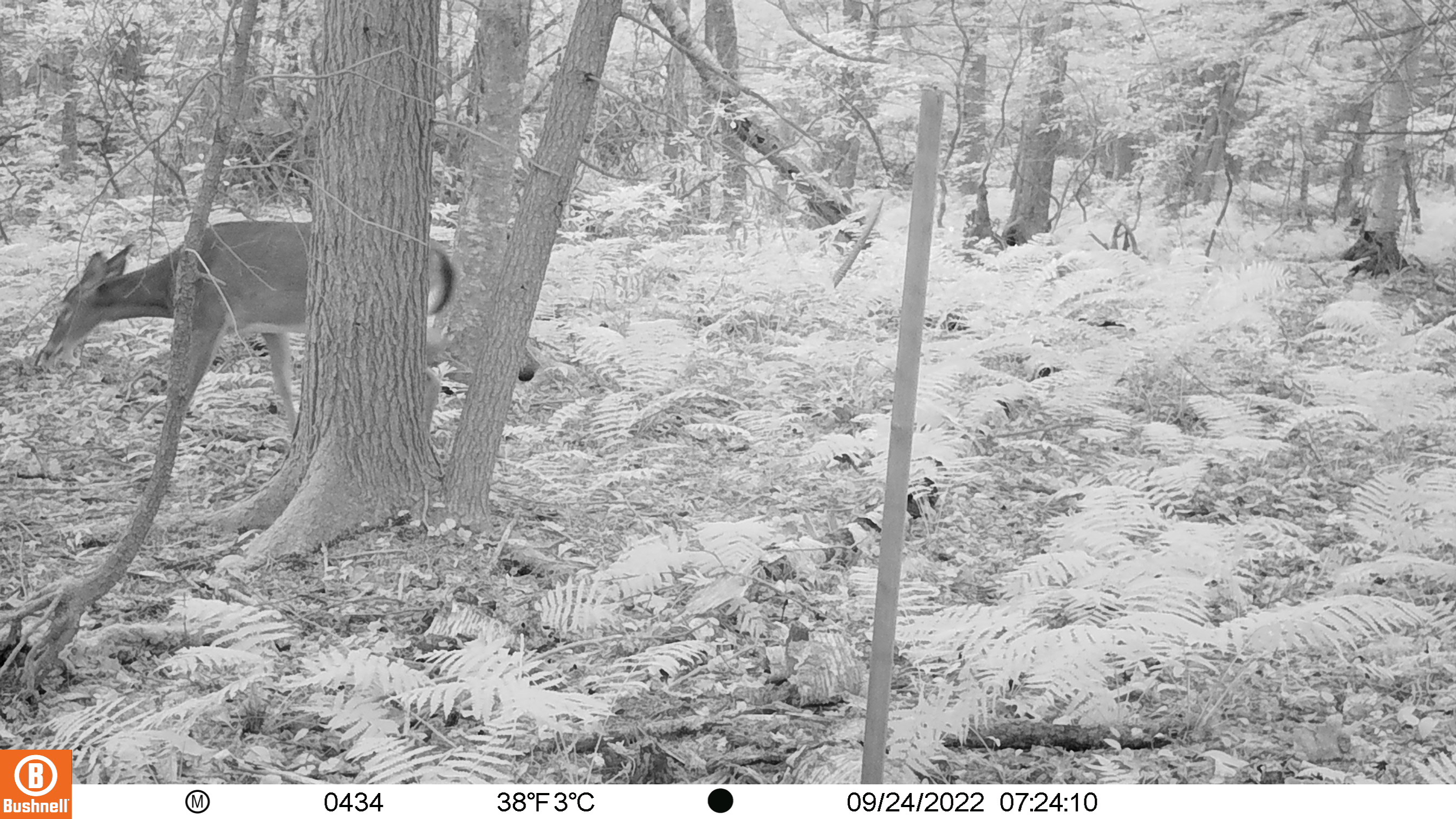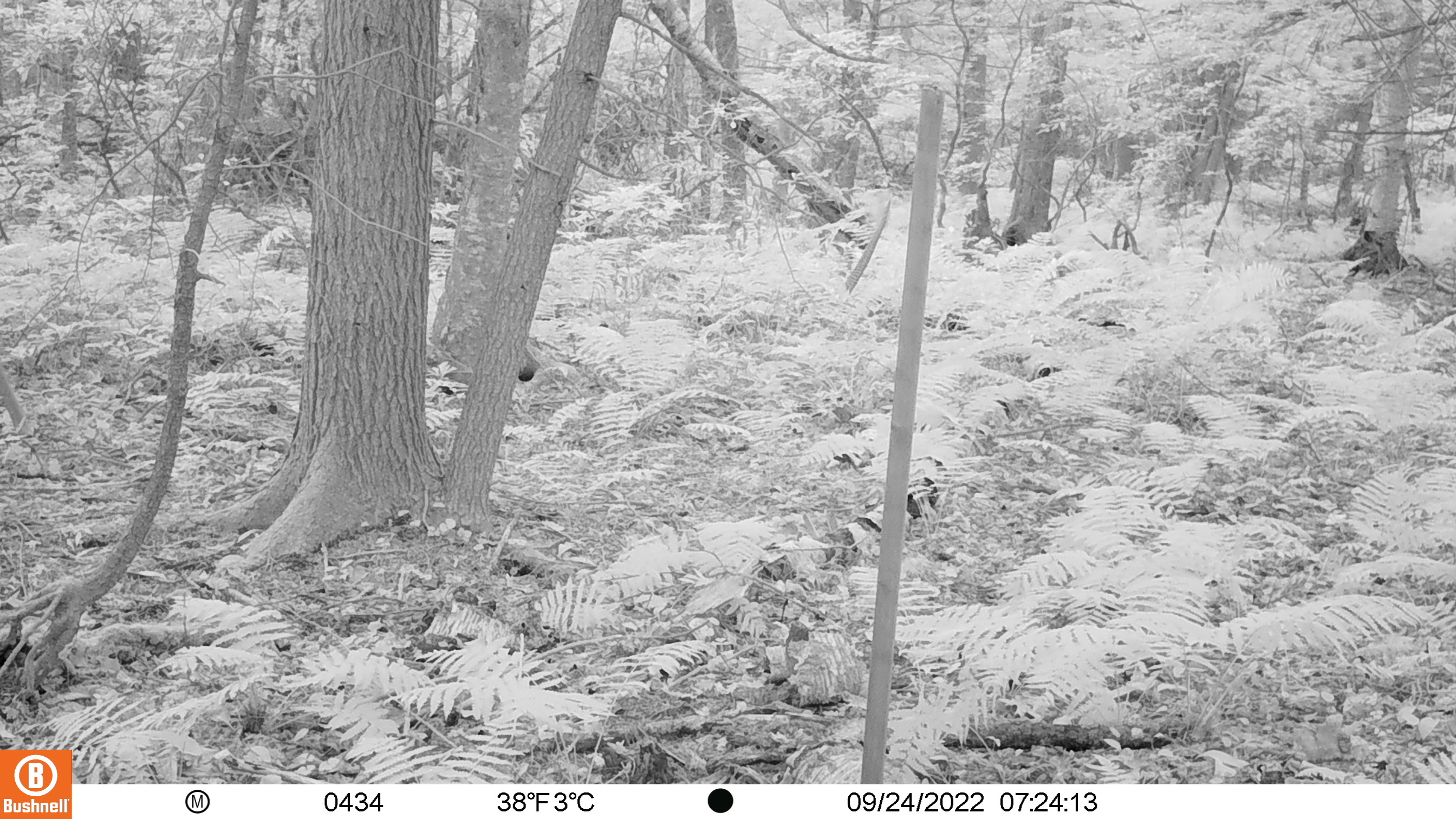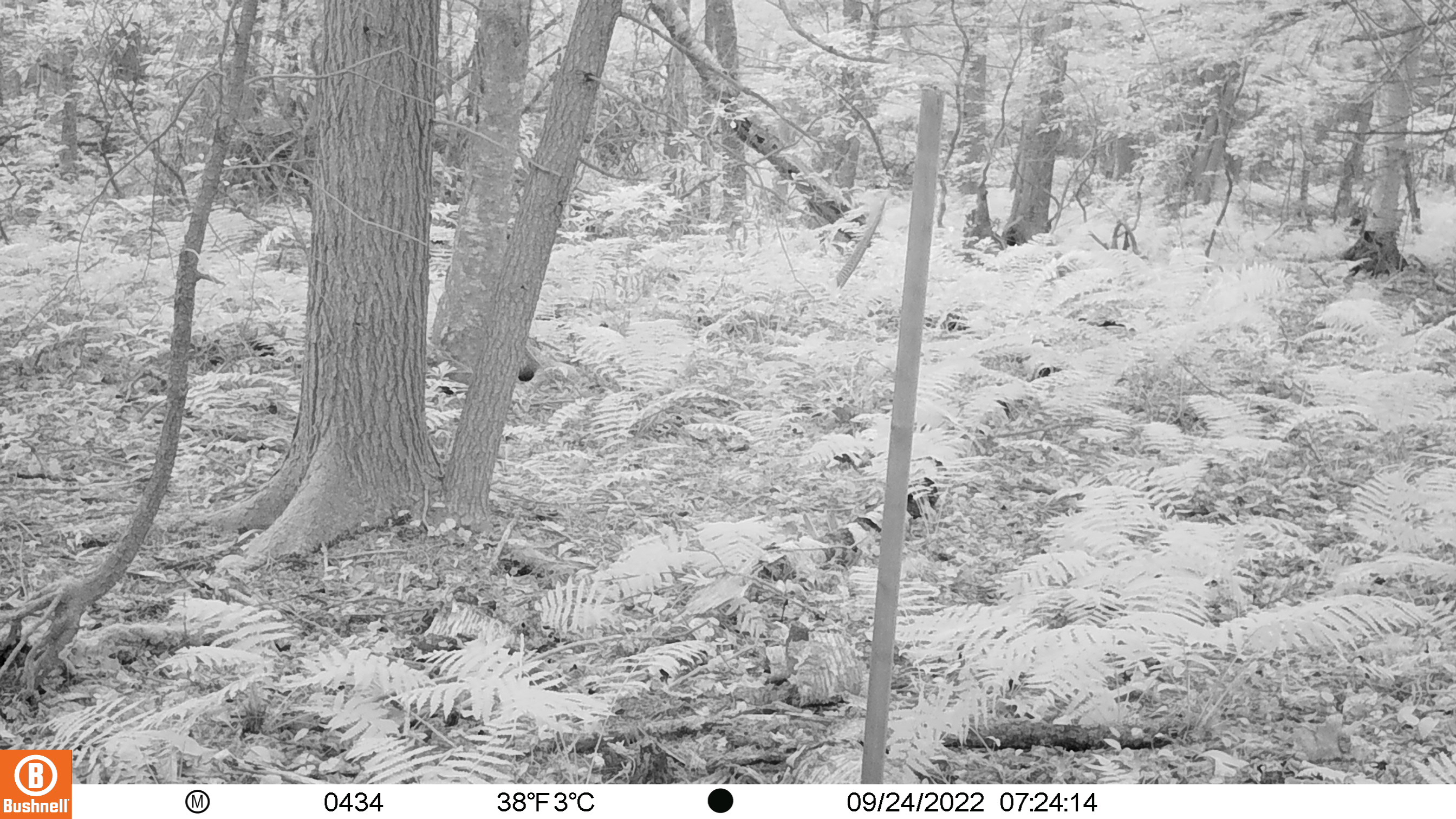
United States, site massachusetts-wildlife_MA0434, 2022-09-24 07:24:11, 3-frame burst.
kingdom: Animalia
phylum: Chordata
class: Mammalia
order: Artiodactyla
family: Cervidae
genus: Odocoileus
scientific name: Odocoileus virginianus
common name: white-tailed deer